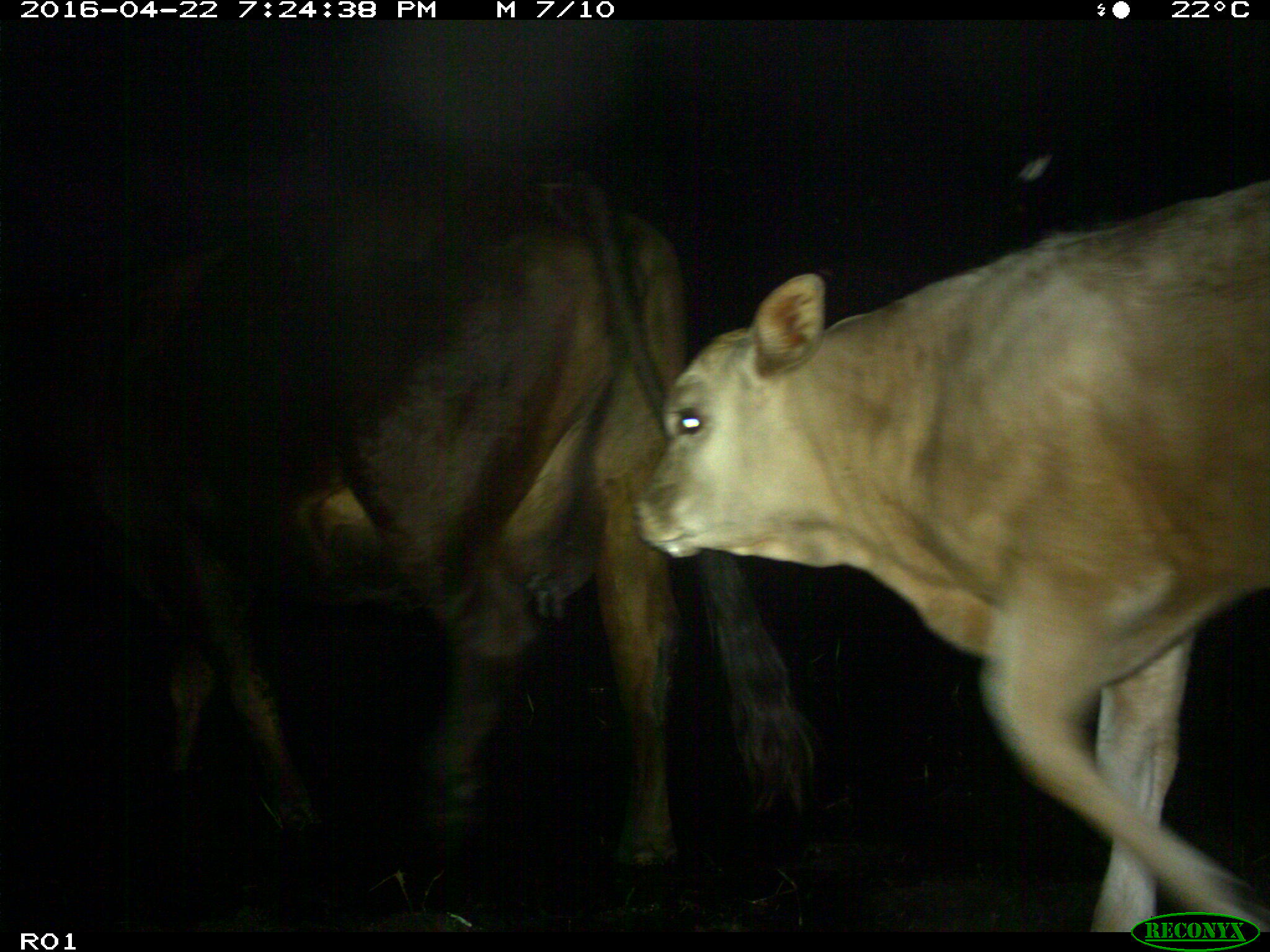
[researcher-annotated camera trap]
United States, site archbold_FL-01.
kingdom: Animalia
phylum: Chordata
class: Mammalia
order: Artiodactyla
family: Bovidae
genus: Bos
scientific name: Bos taurus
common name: domestic cow